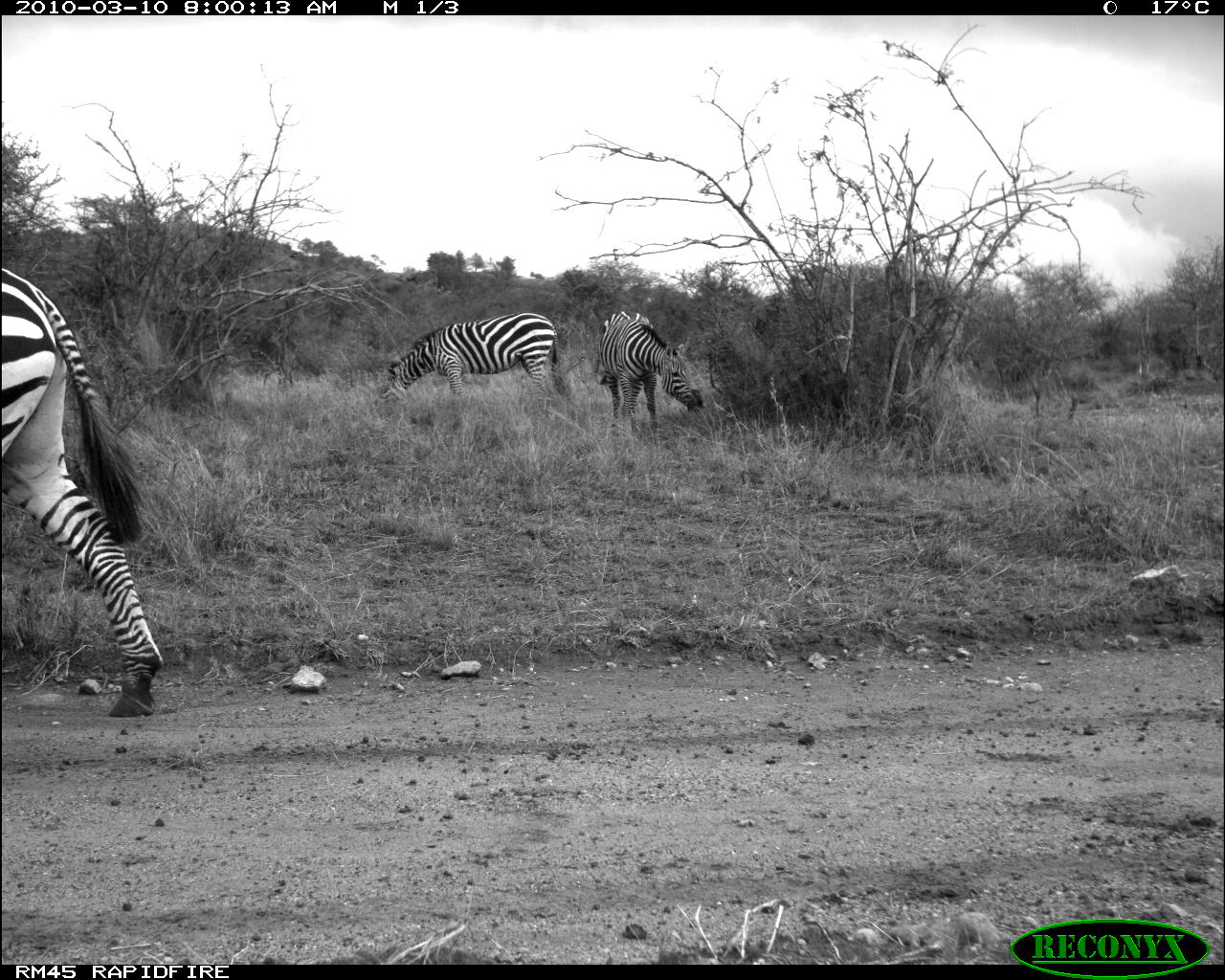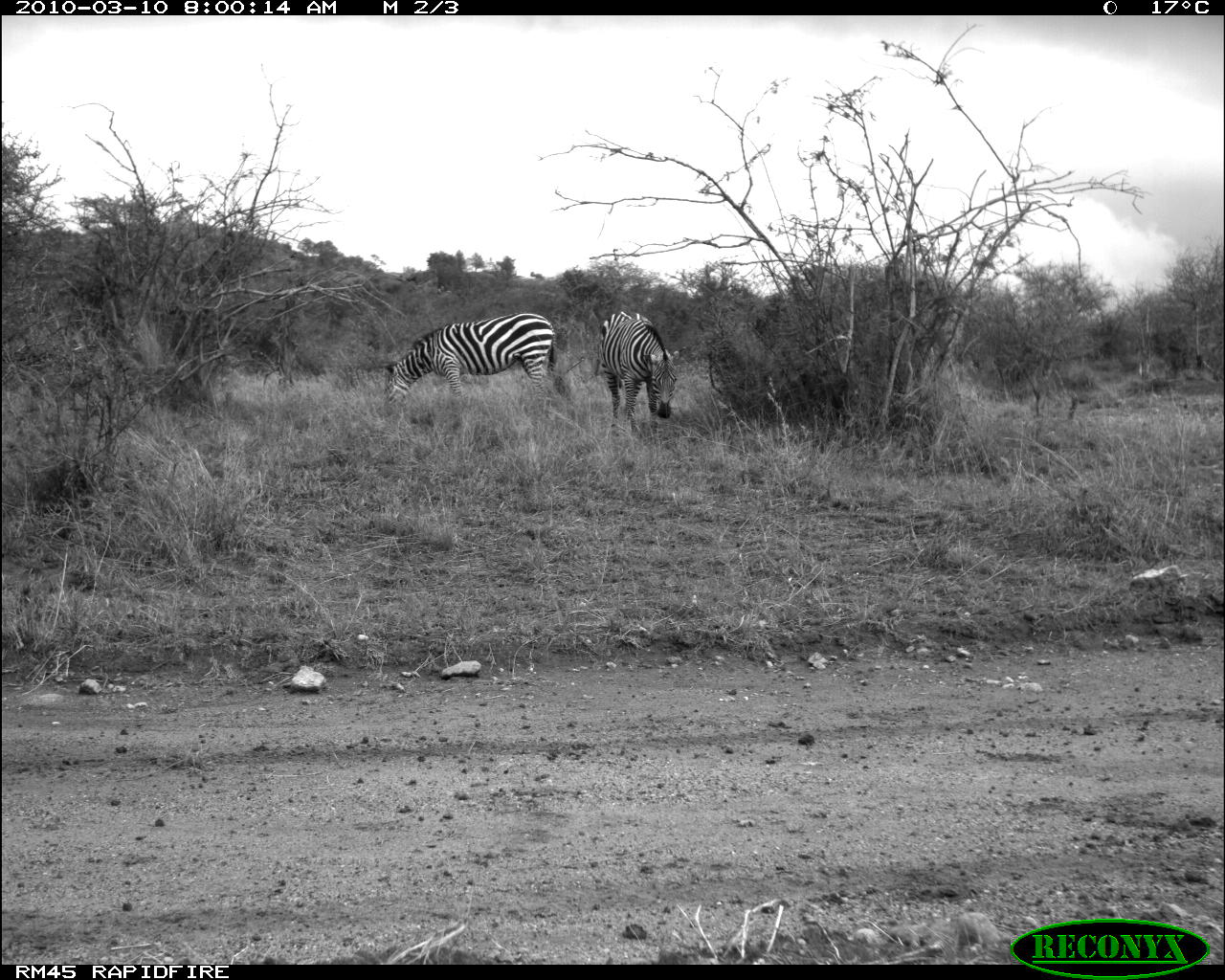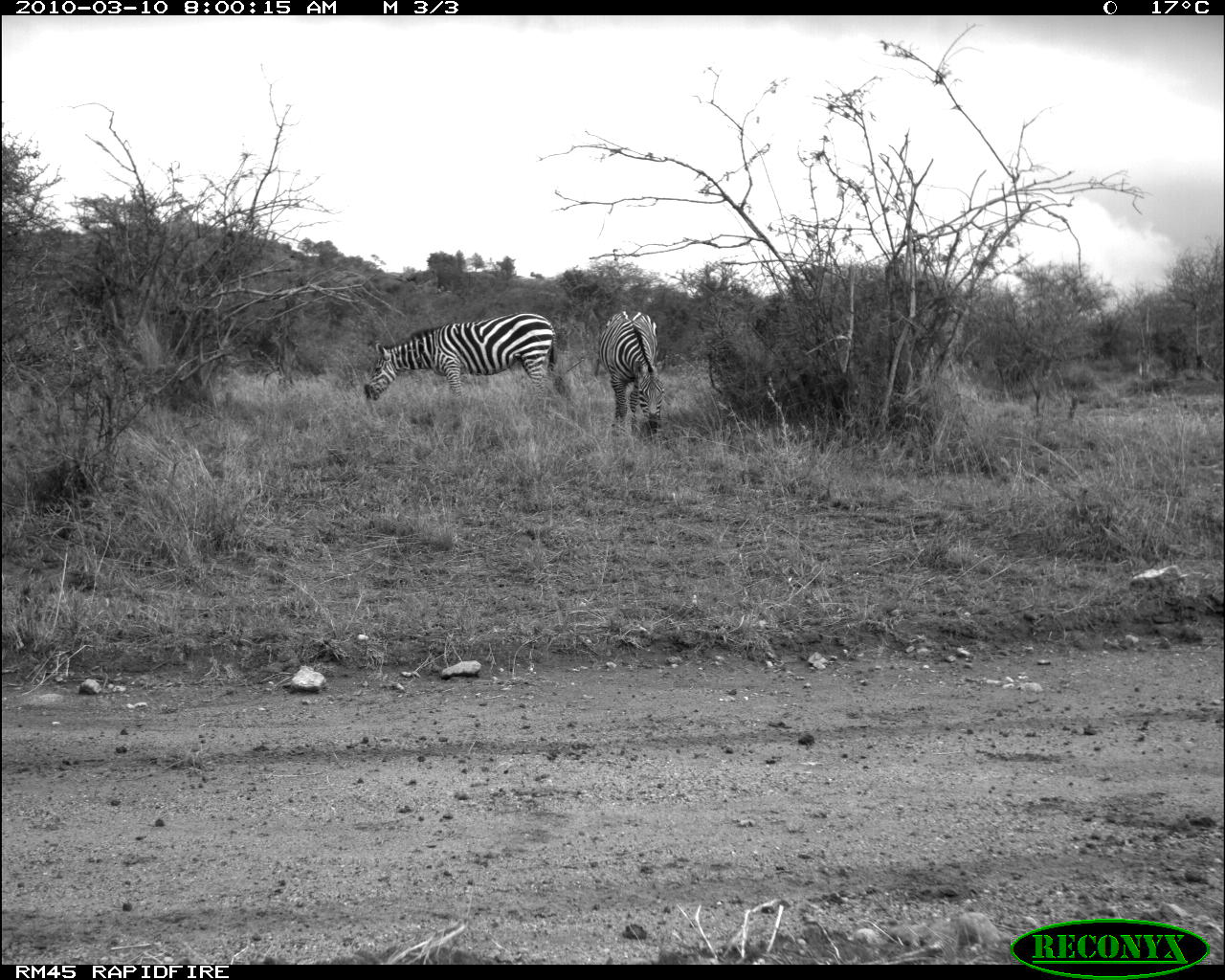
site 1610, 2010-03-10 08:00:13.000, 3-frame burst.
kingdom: Animalia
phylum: Chordata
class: Mammalia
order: Perissodactyla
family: Equidae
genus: Equus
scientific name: Equus quagga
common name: plains zebra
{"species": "Equus quagga (plains zebra)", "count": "3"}